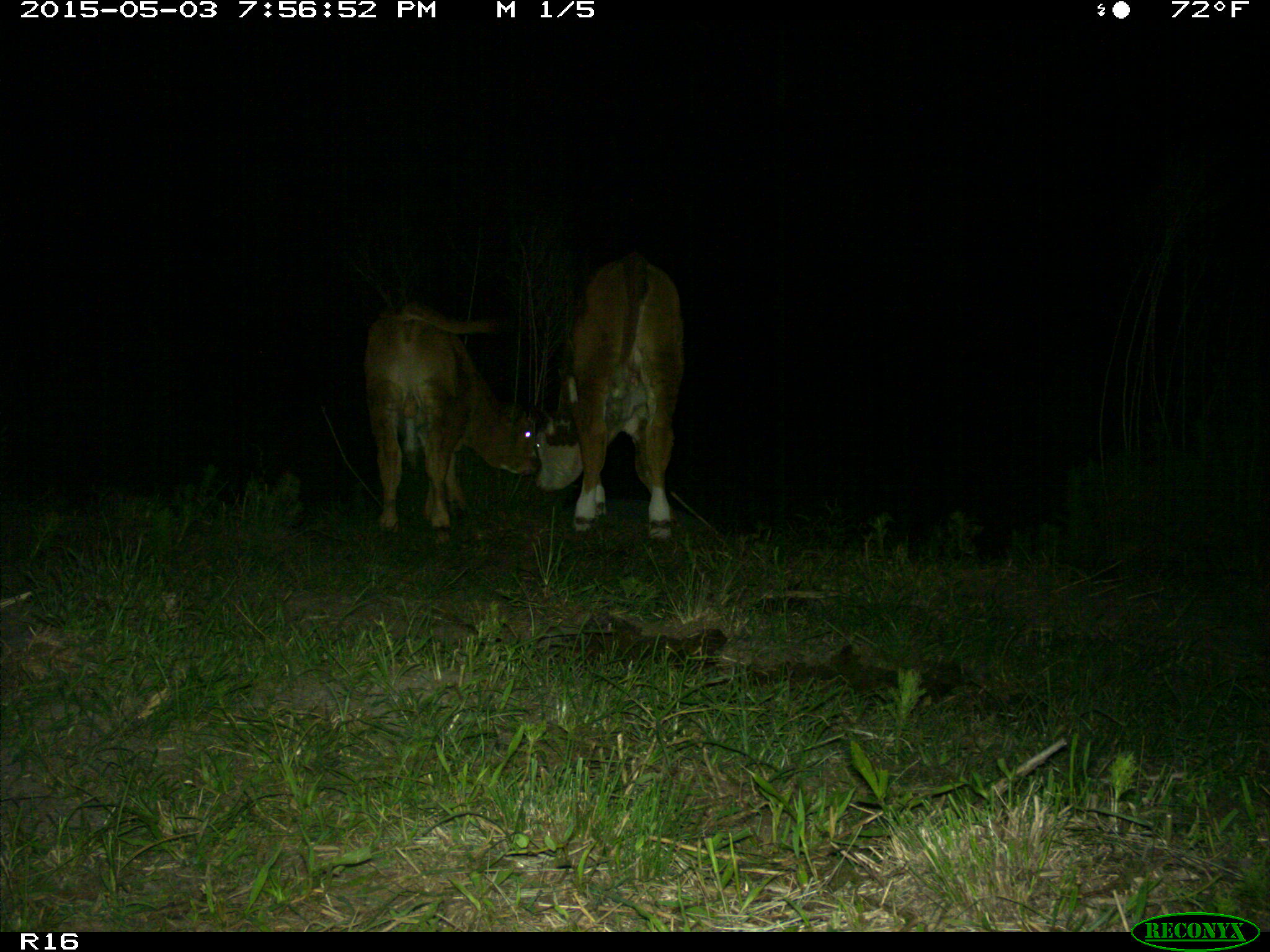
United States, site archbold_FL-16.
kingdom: Animalia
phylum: Chordata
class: Mammalia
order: Artiodactyla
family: Bovidae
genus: Bos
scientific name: Bos taurus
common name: domestic cow